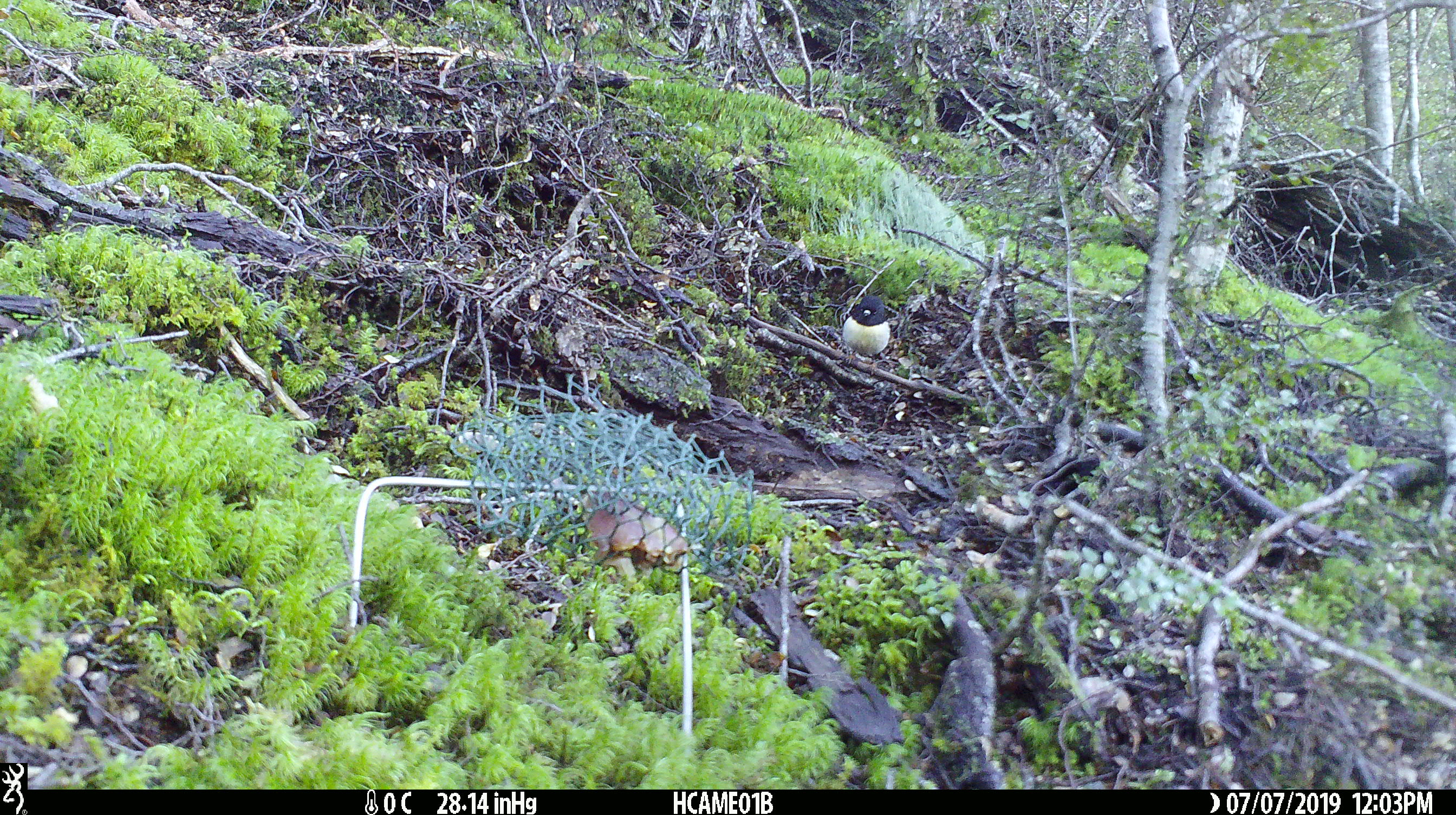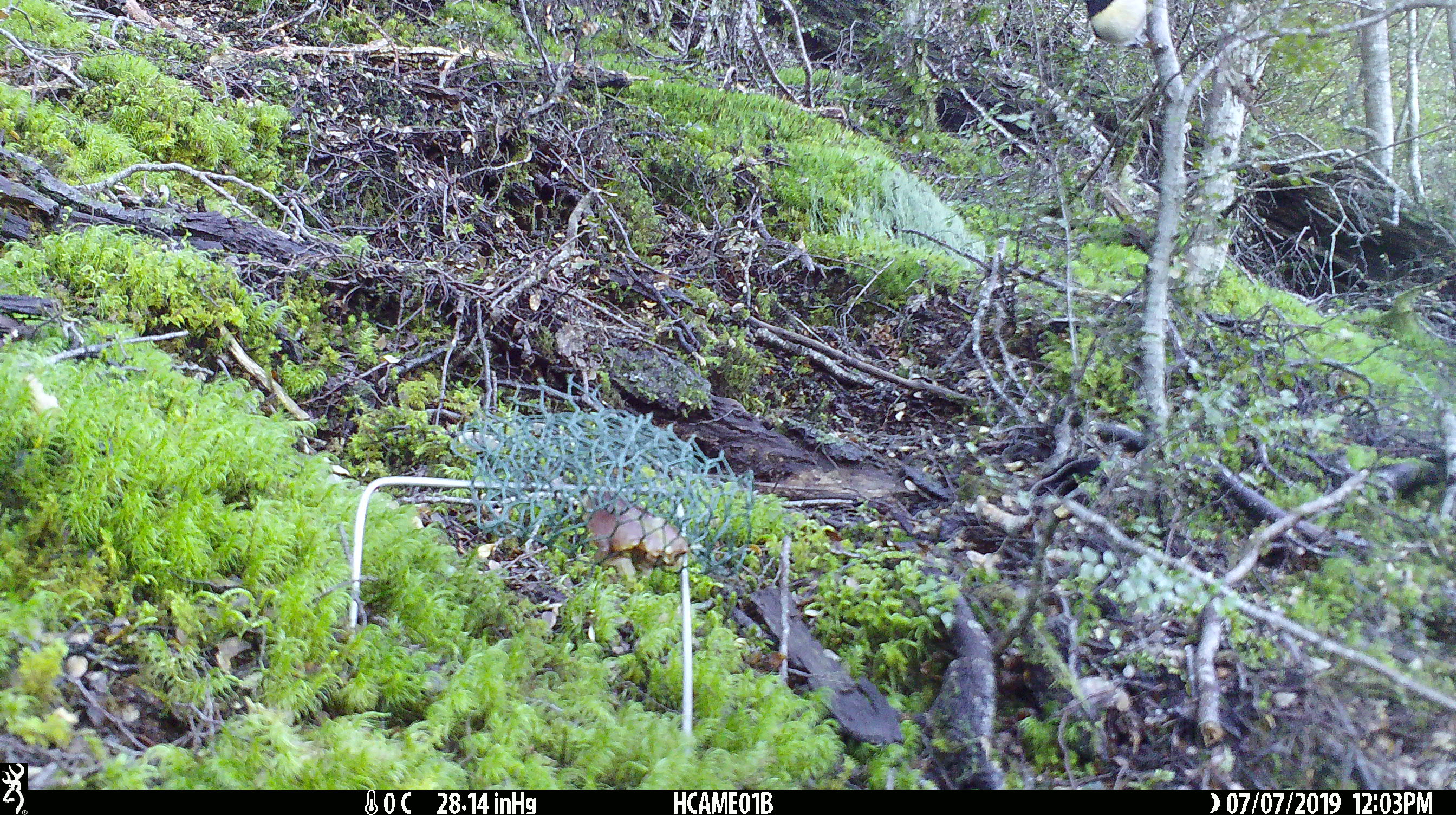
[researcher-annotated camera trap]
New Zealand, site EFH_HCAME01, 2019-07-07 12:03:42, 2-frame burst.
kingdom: Animalia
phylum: Chordata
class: Aves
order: Passeriformes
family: Petroicidae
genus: Petroica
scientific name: Petroica macrocephala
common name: tomtit